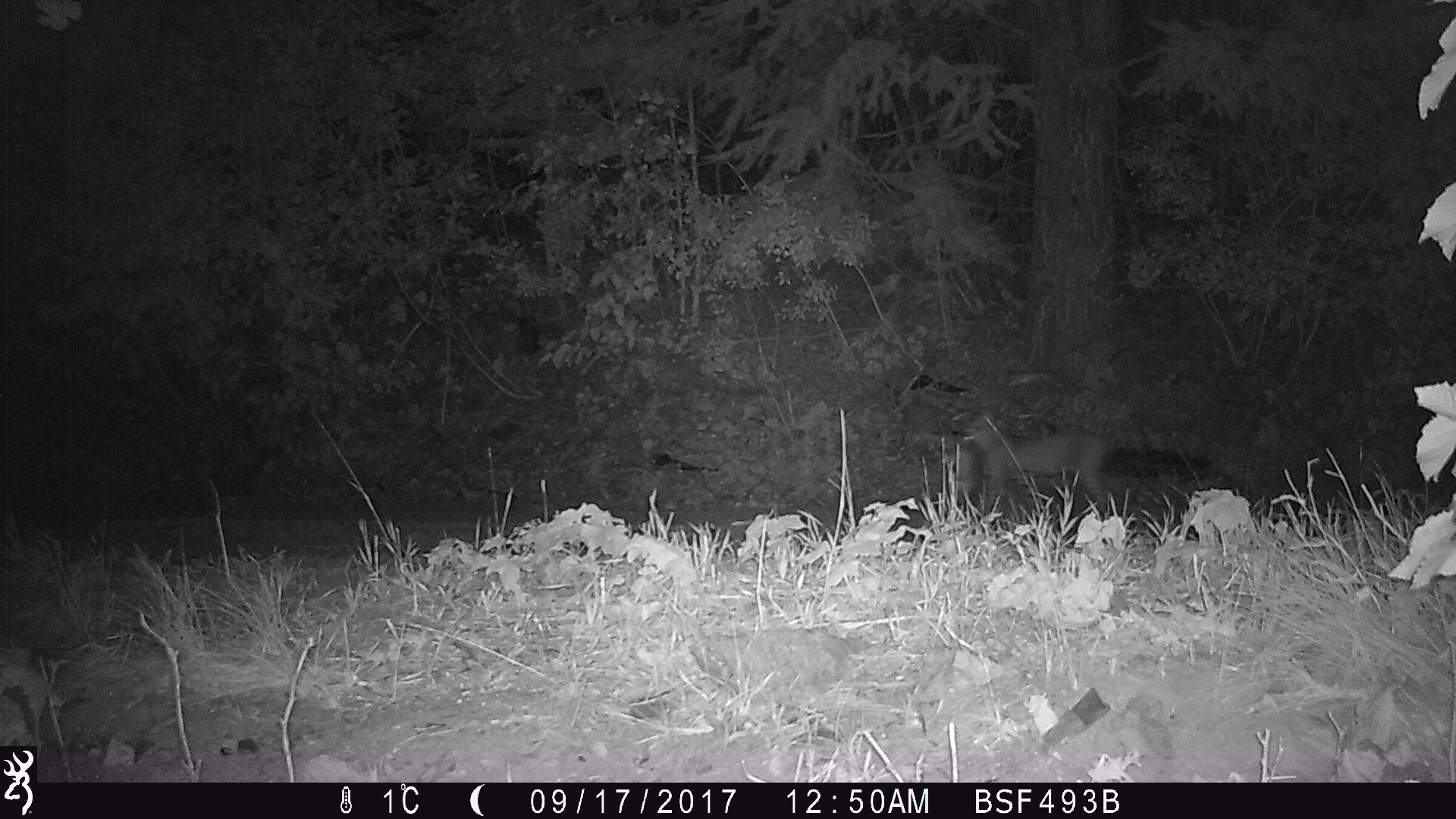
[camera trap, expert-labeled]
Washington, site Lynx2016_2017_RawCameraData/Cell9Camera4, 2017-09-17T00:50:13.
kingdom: Animalia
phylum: Chordata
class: Mammalia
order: Carnivora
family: Felidae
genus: Lynx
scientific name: Lynx rufus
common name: bobcat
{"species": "Lynx rufus (bobcat)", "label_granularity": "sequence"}